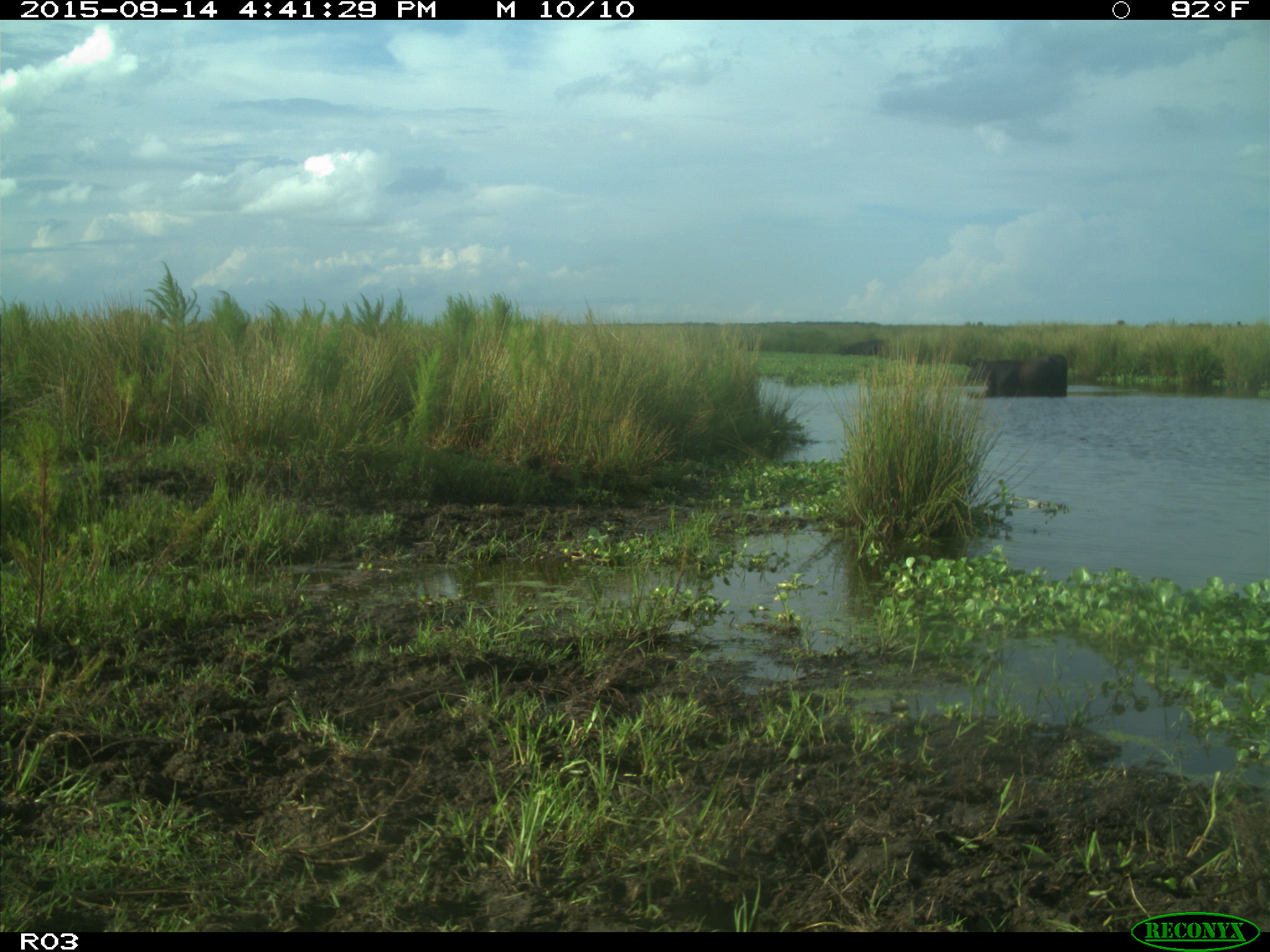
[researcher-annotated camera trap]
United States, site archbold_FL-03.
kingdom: Animalia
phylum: Chordata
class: Mammalia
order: Artiodactyla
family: Bovidae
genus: Bos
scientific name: Bos taurus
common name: domestic cow